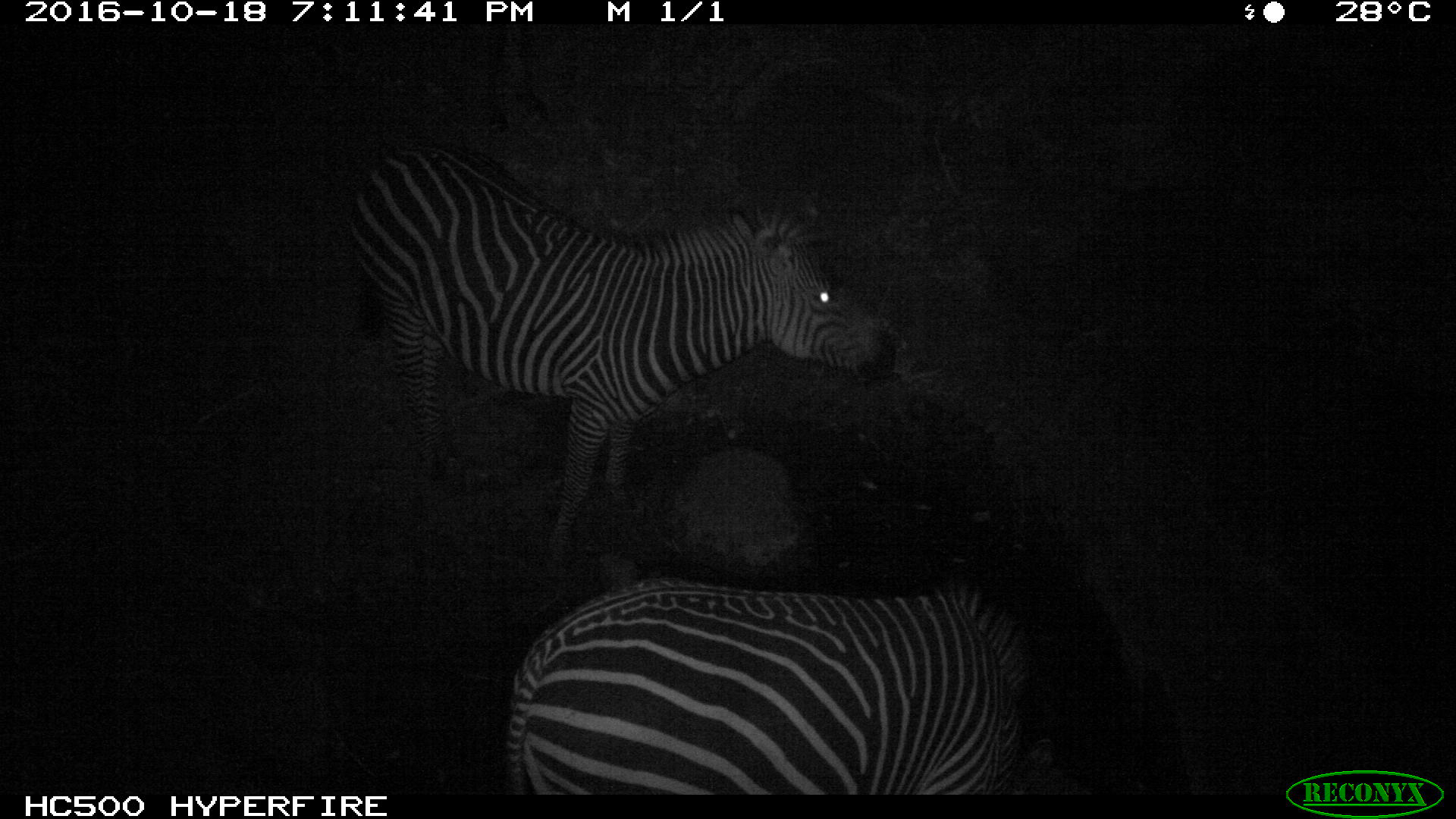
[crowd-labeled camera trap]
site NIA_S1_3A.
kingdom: Animalia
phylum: Chordata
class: Mammalia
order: Perissodactyla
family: Equidae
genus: Equus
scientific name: Equus quagga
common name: plains zebra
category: zebraplains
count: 2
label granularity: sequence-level